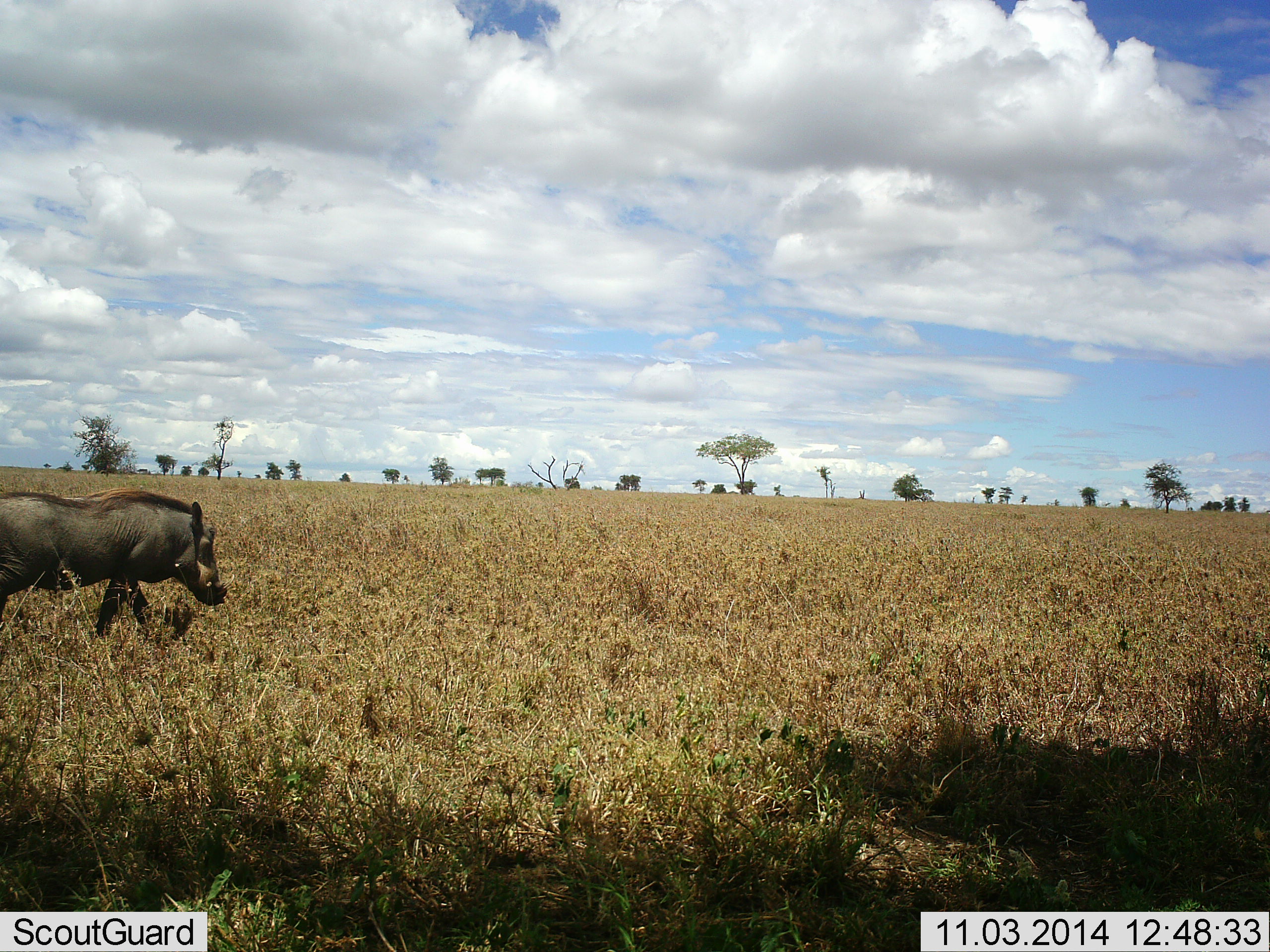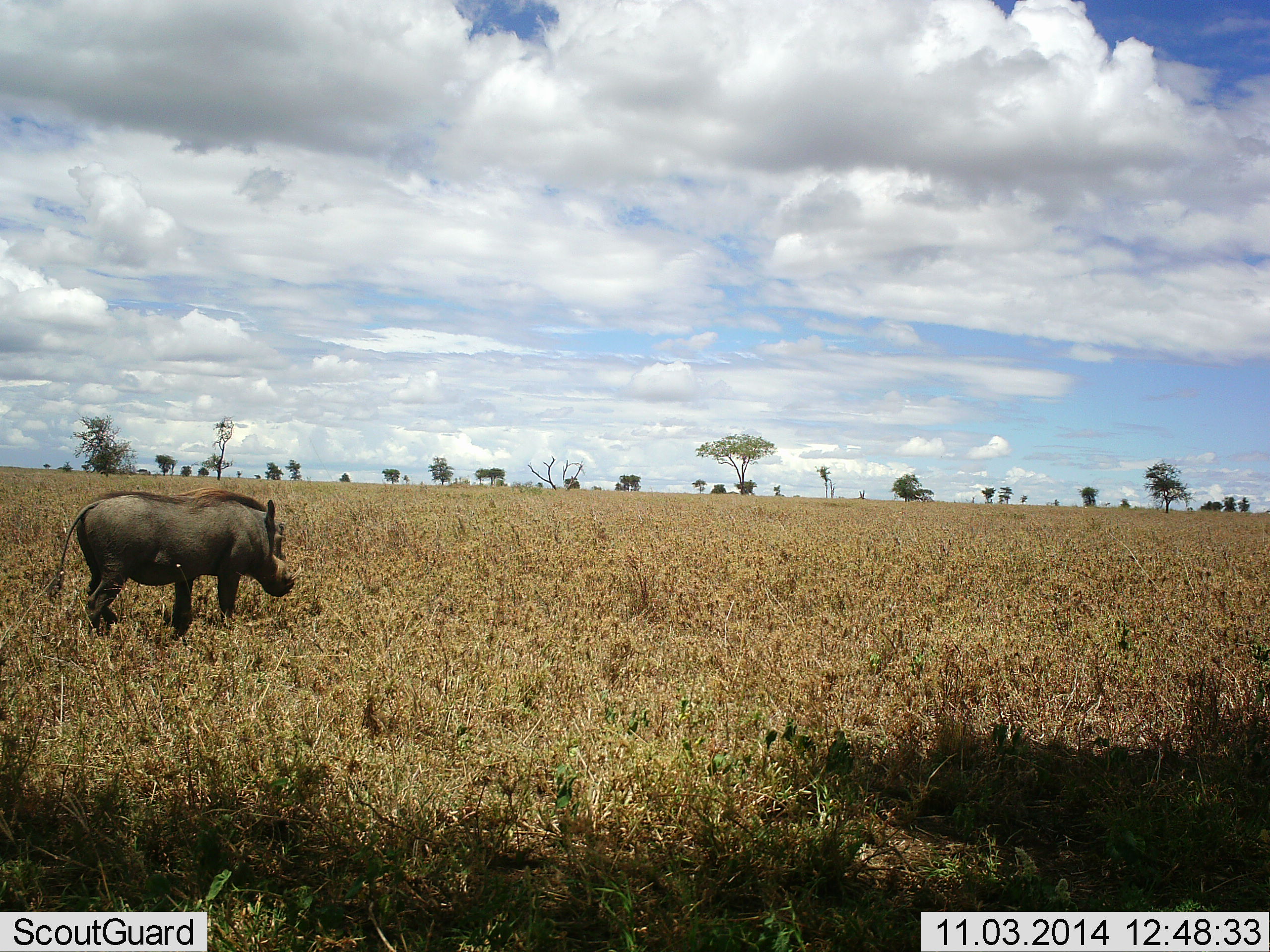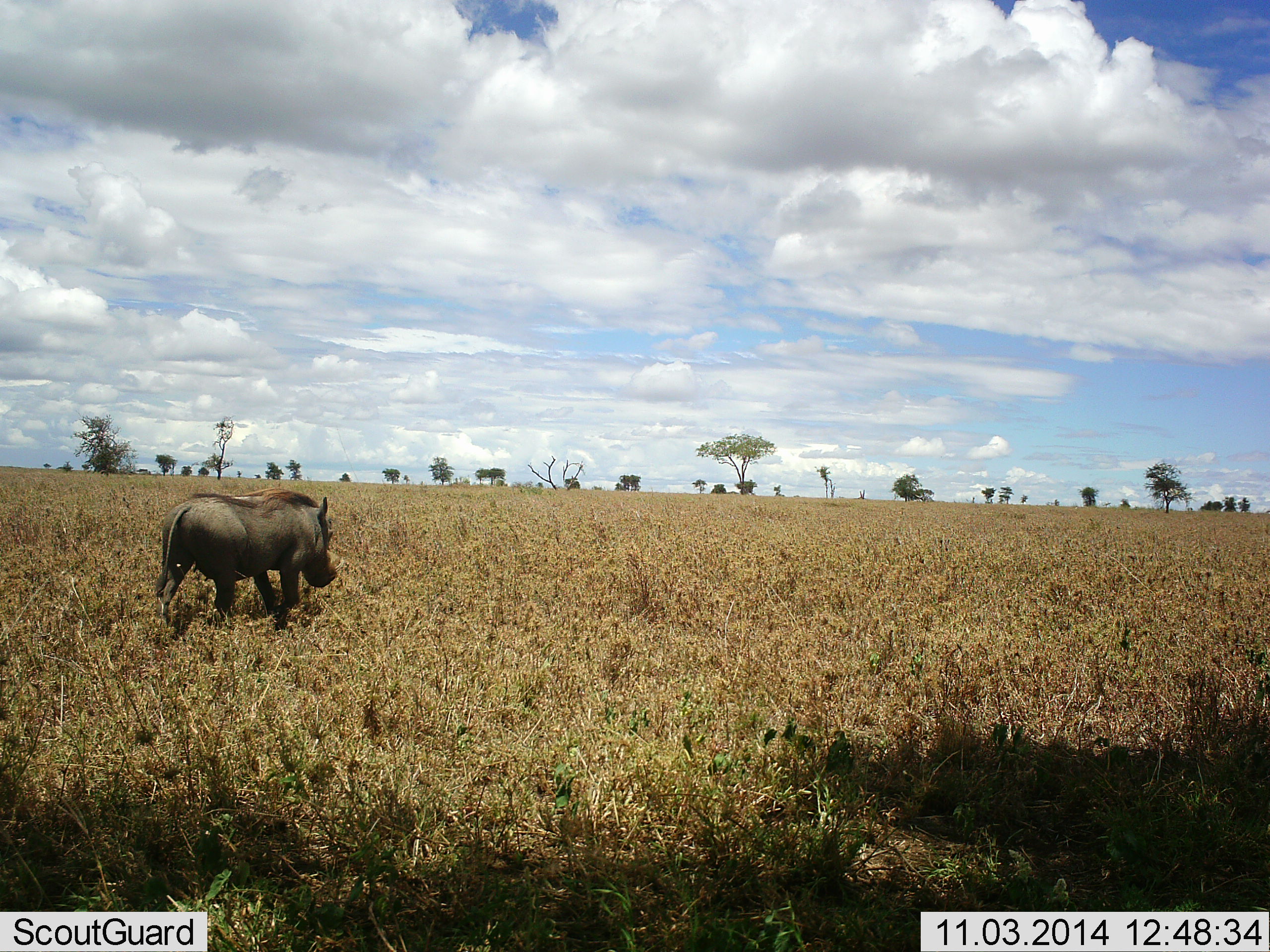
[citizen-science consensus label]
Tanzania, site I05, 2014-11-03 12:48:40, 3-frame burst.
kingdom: Animalia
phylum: Chordata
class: Mammalia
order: Artiodactyla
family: Suidae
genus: Phacochoerus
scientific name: Phacochoerus africanus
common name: warthog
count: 1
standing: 20%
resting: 0%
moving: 80%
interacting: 0%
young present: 0%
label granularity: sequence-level